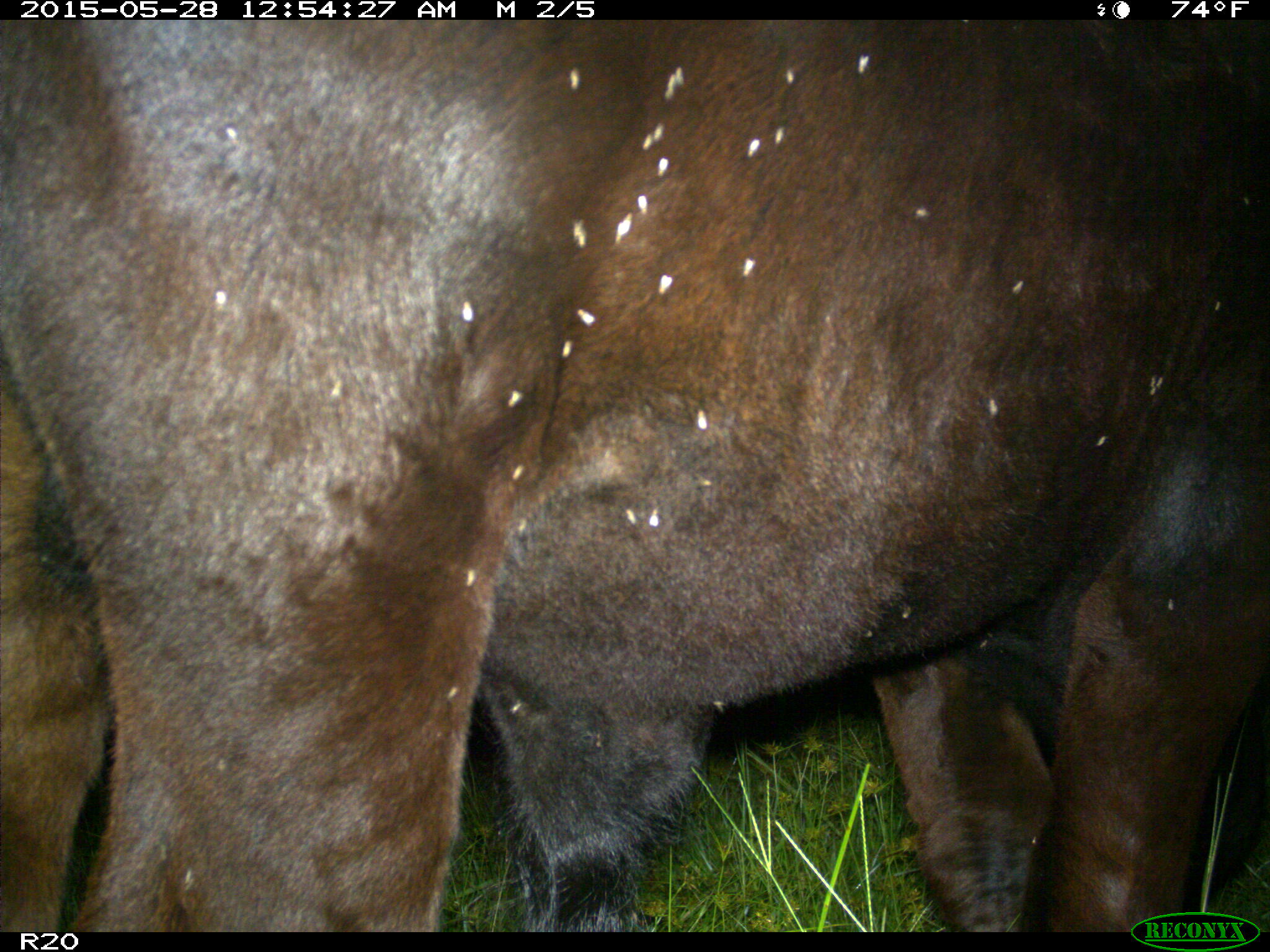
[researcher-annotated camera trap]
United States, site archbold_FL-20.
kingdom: Animalia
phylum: Chordata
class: Mammalia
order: Artiodactyla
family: Bovidae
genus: Bos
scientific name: Bos taurus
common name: domestic cow